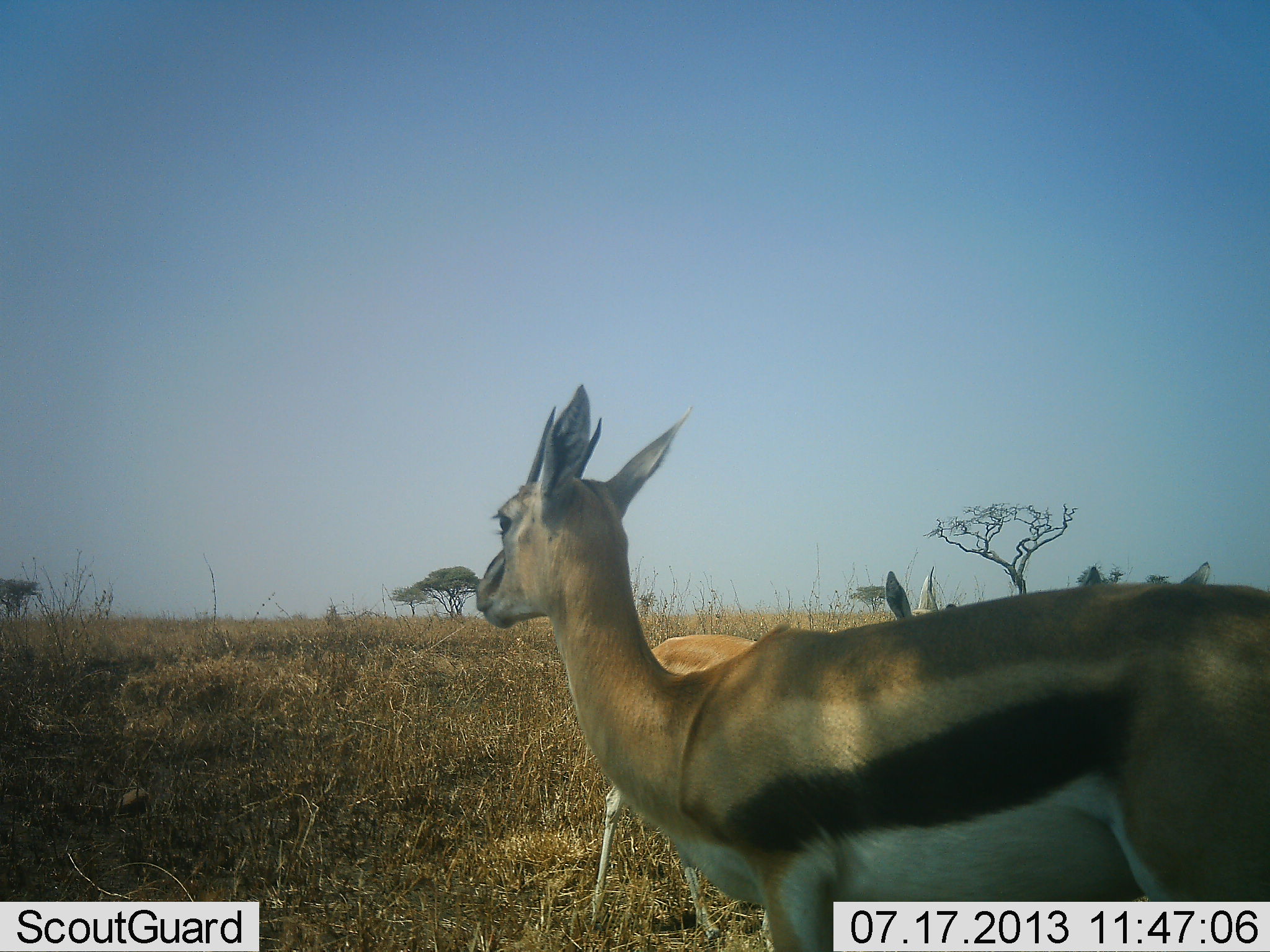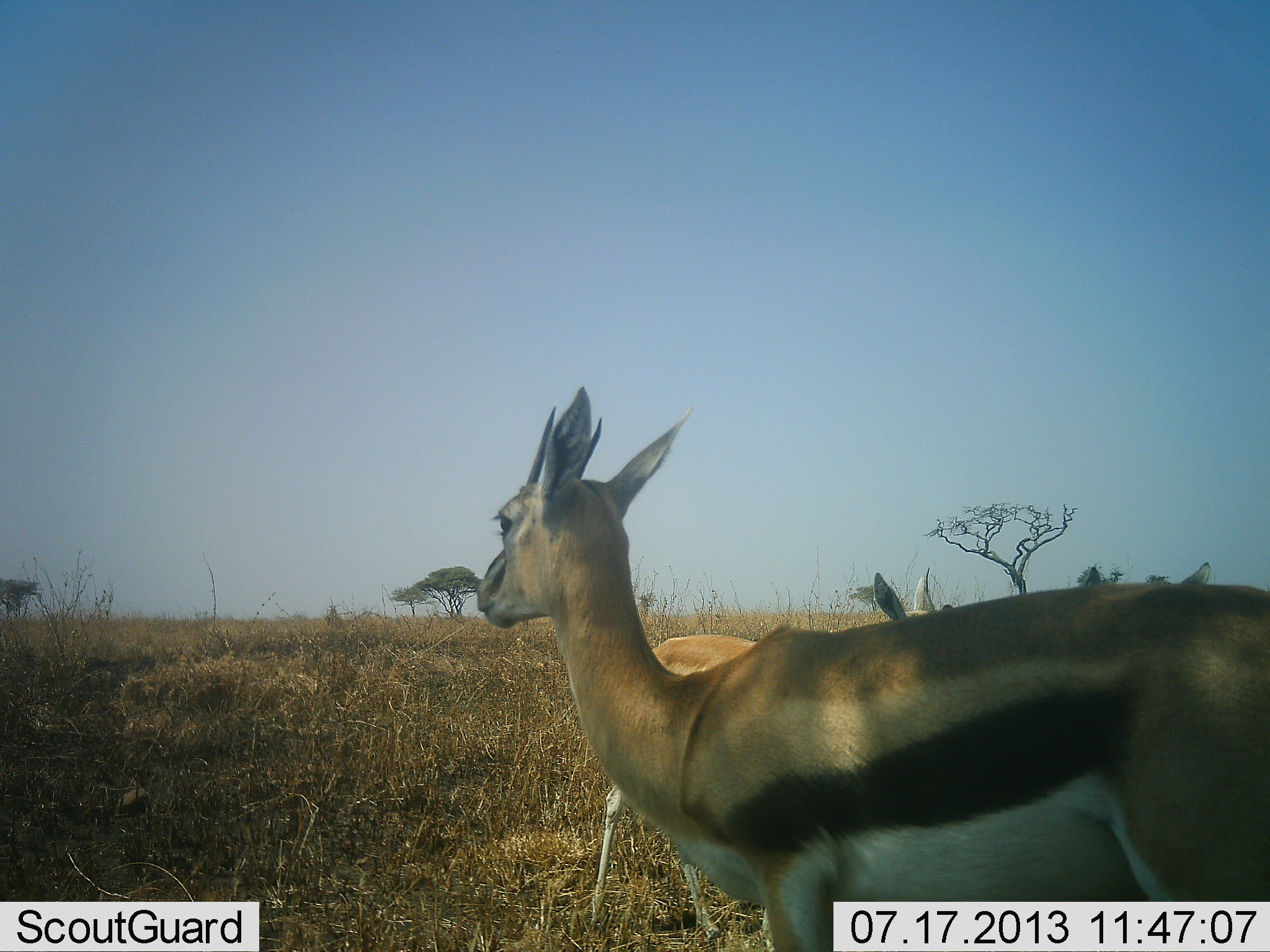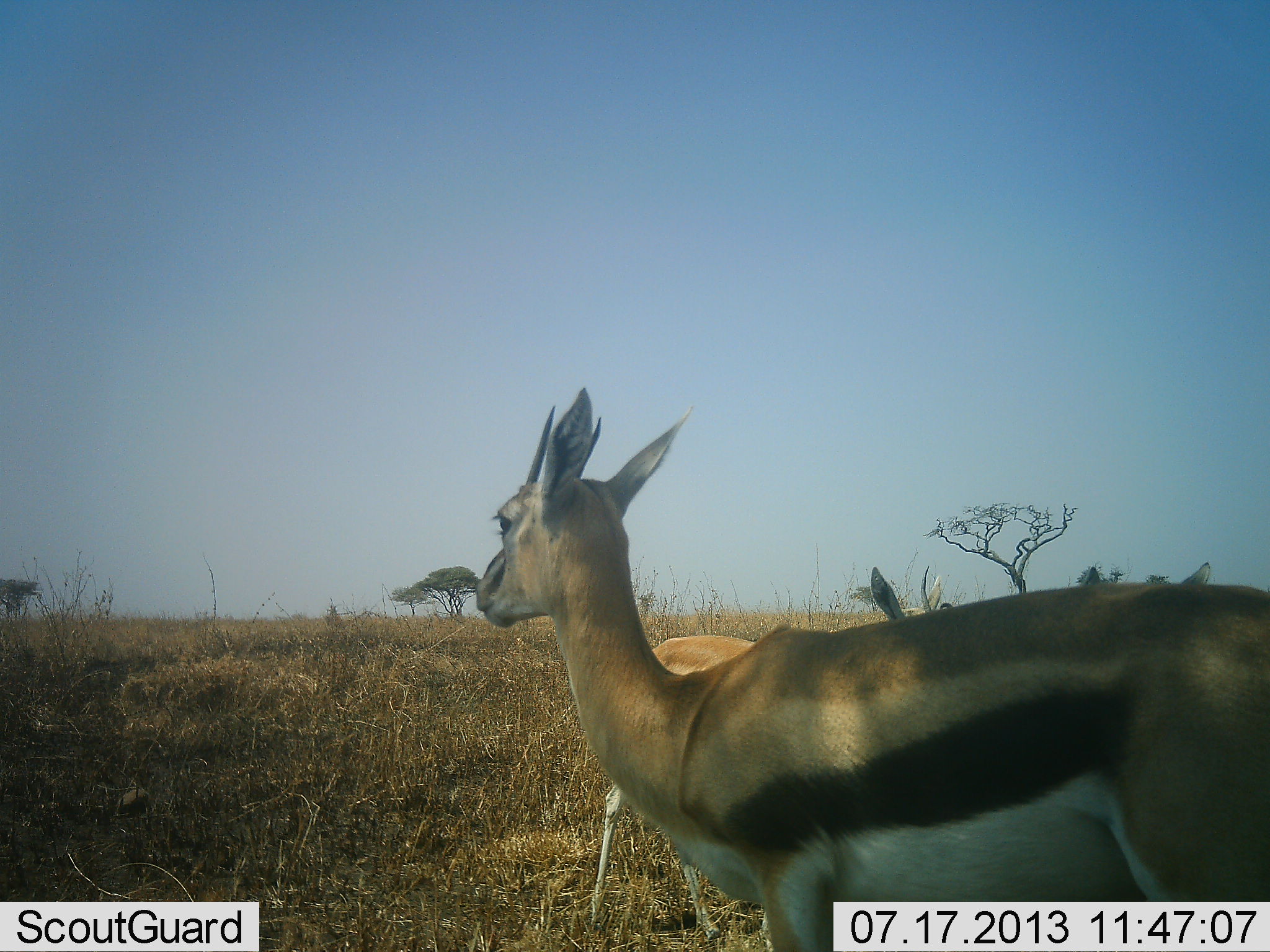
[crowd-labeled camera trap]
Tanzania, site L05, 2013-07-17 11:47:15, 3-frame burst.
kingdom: Animalia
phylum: Chordata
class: Mammalia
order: Artiodactyla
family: Bovidae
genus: Eudorcas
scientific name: Eudorcas thomsonii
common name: thomson's gazelle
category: gazellethomsons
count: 3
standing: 93%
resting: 4%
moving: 7%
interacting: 0%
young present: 7%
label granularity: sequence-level